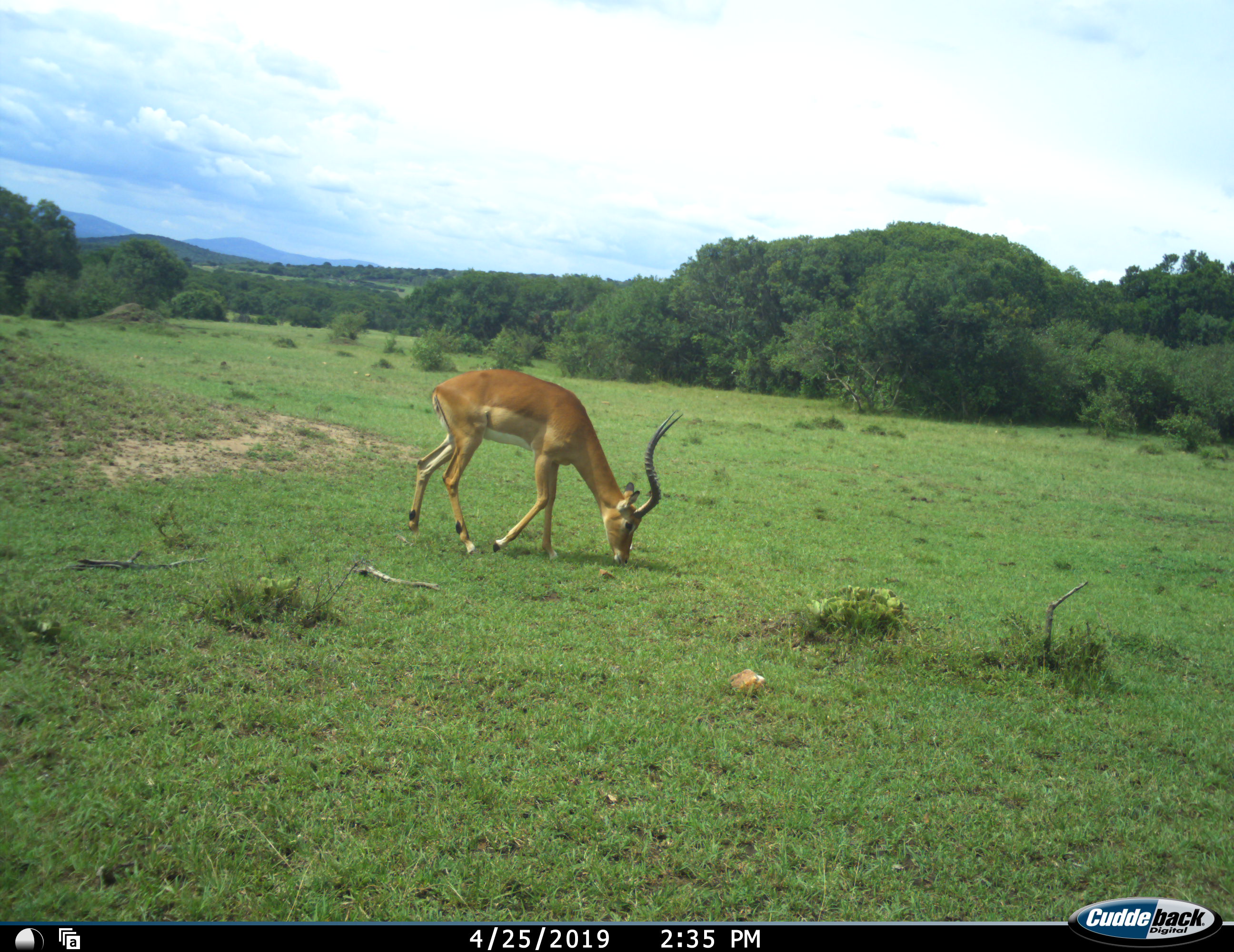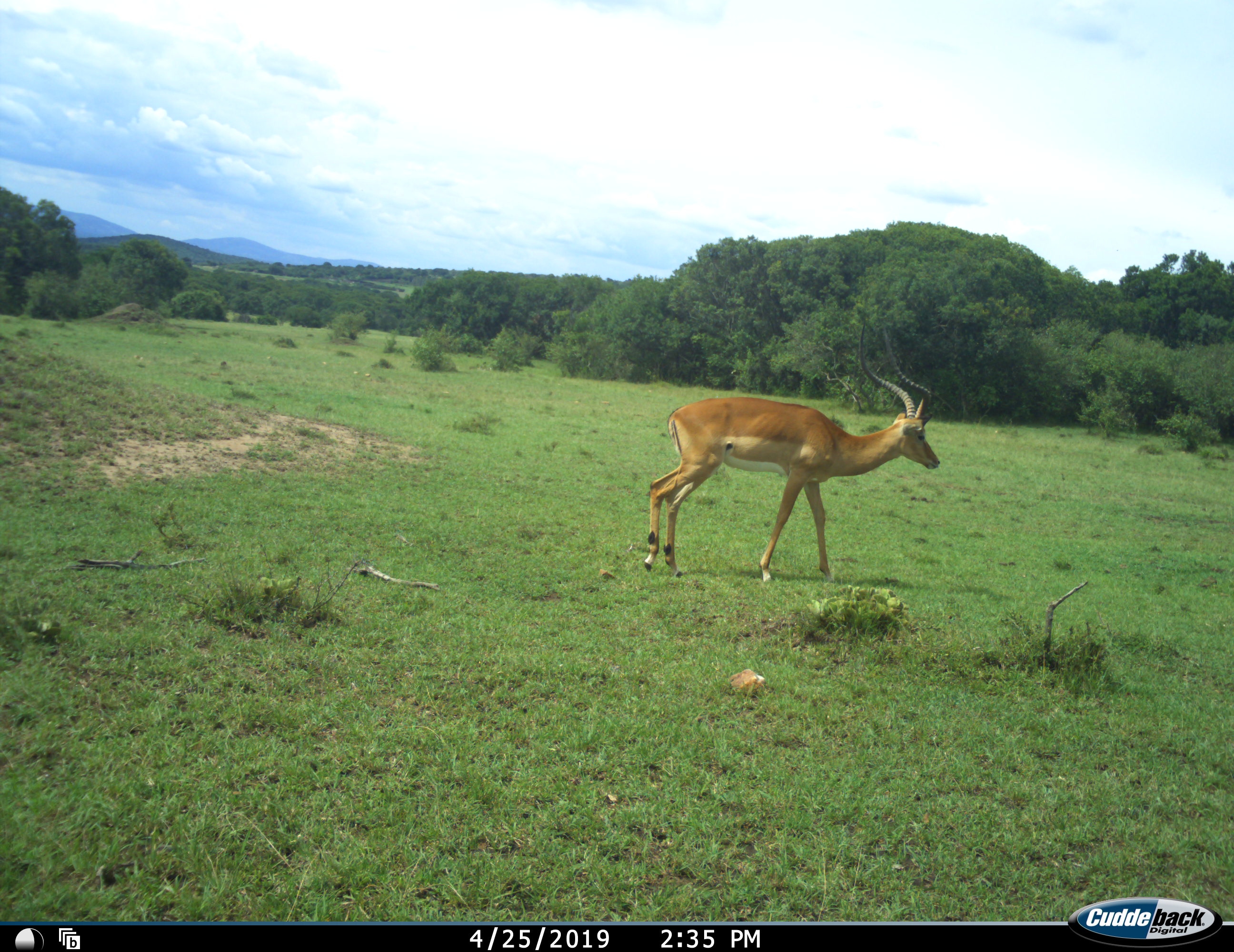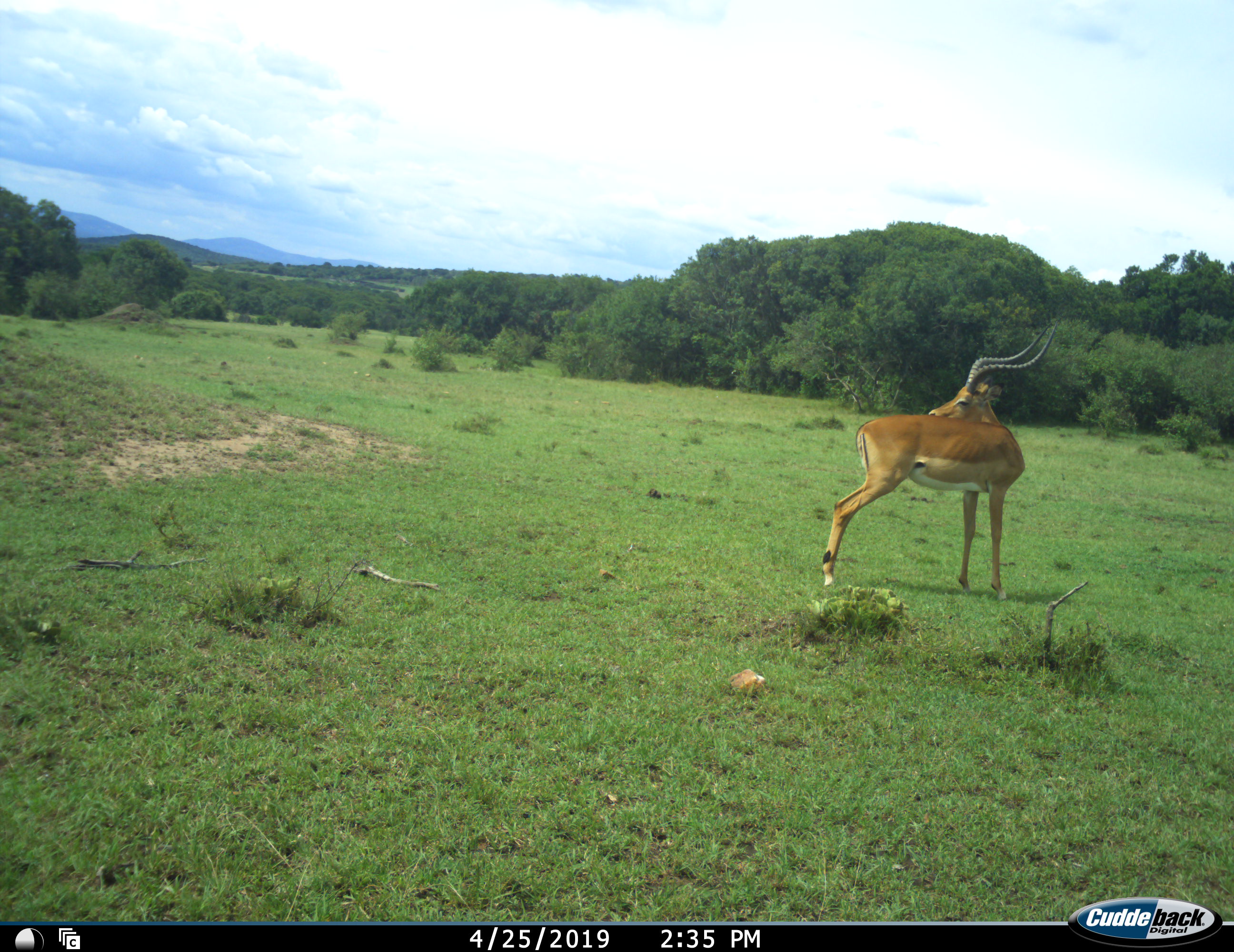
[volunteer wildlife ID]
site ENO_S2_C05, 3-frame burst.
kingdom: Animalia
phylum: Chordata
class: Mammalia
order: Artiodactyla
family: Bovidae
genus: Aepyceros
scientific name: Aepyceros melampus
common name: impala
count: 1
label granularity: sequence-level